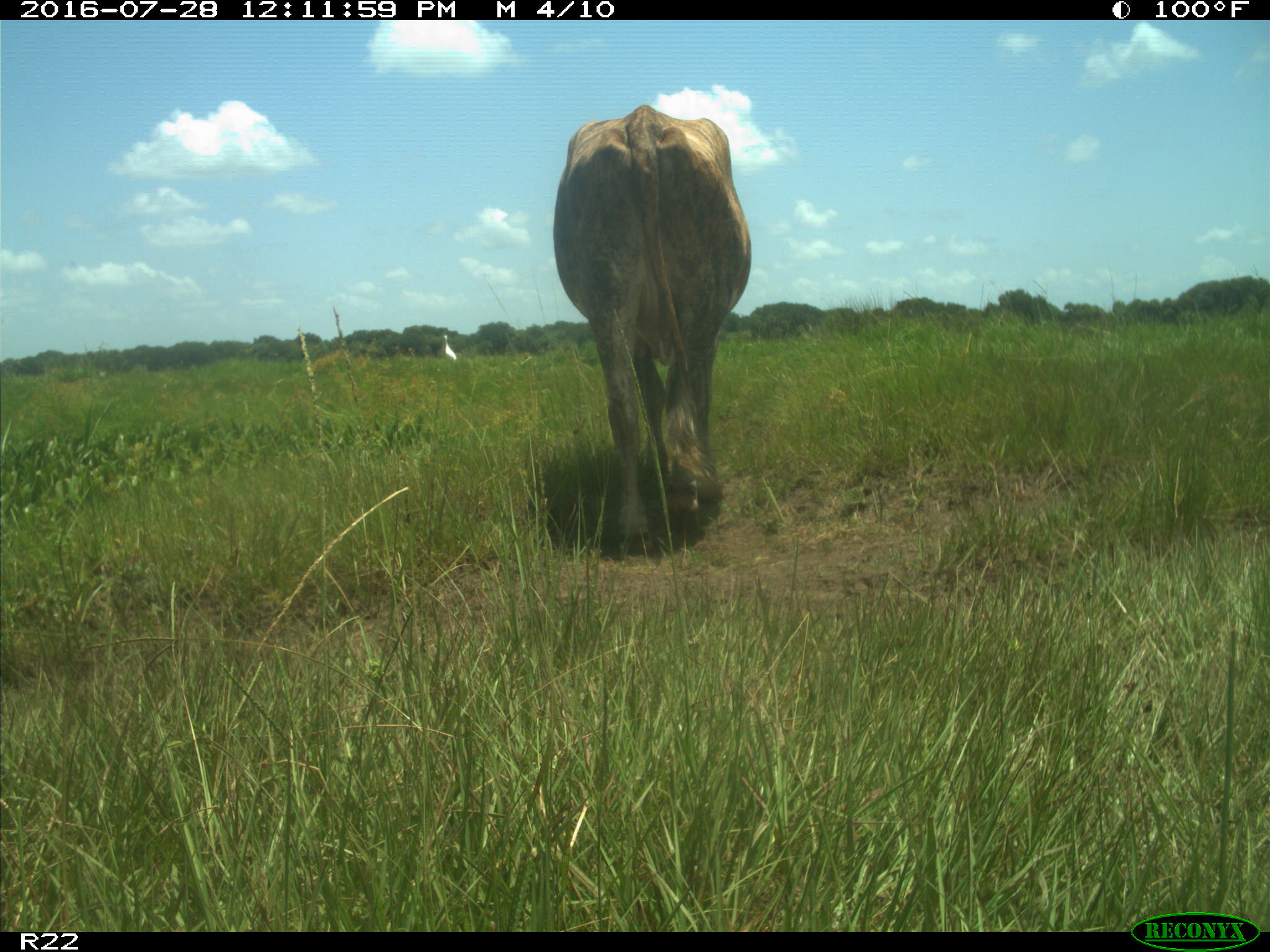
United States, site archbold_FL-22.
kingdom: Animalia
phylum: Chordata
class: Mammalia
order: Artiodactyla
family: Bovidae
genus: Bos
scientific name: Bos taurus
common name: domestic cow